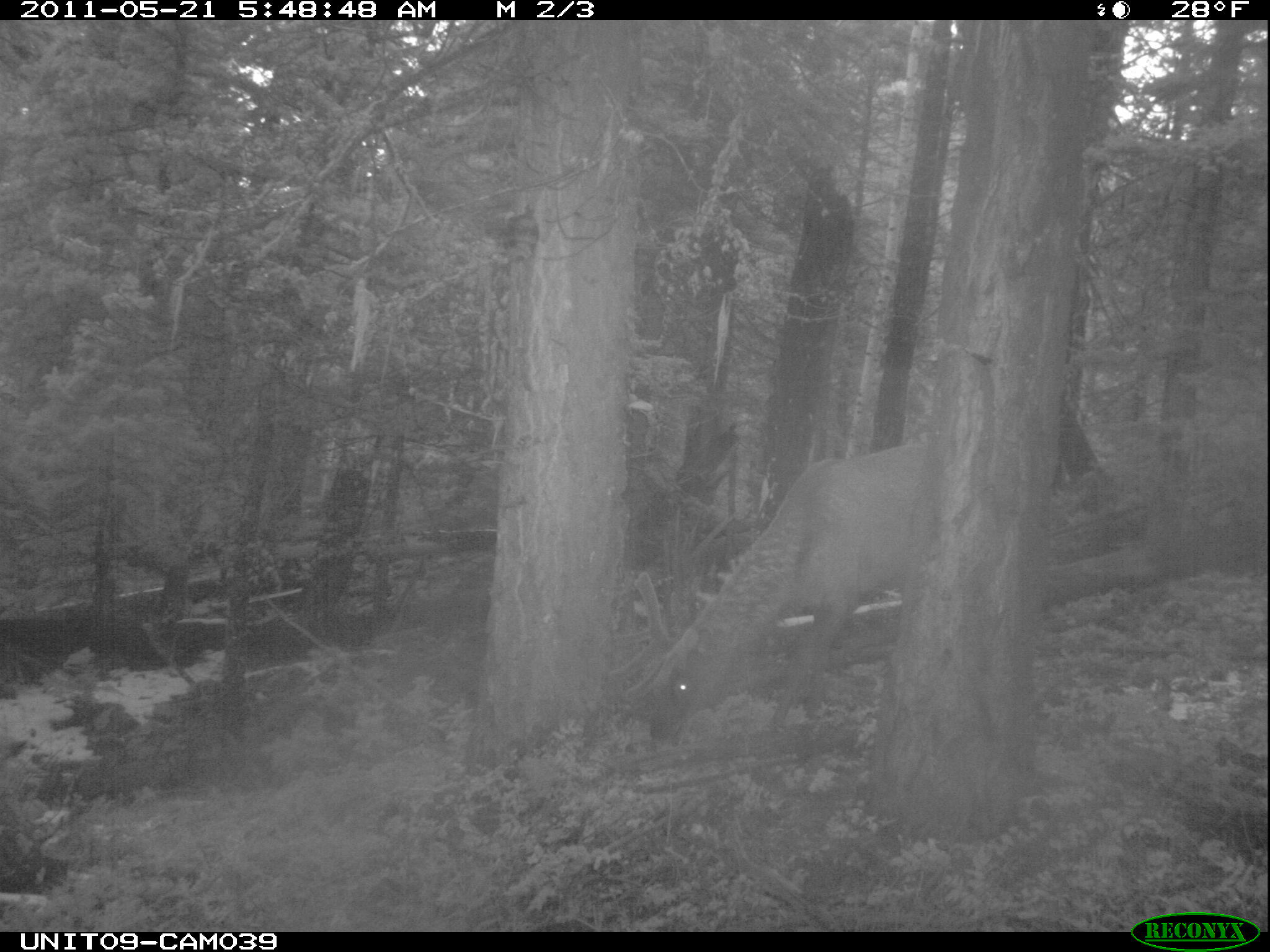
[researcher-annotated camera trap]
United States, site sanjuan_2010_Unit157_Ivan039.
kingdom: Animalia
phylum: Chordata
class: Mammalia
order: Artiodactyla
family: Cervidae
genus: Cervus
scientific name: Cervus elaphus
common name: red deer